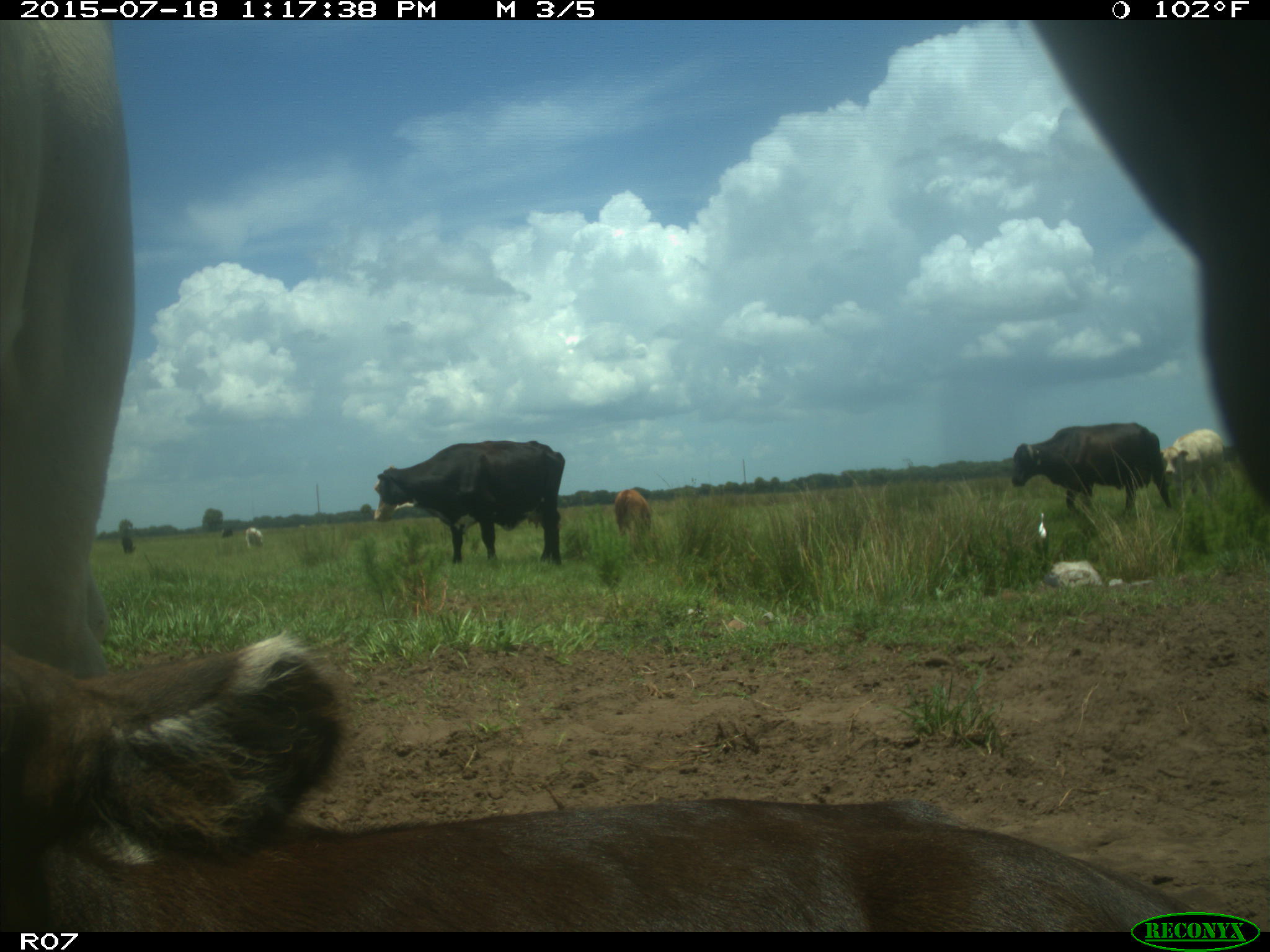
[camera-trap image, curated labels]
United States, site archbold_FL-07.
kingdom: Animalia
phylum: Chordata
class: Mammalia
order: Artiodactyla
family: Bovidae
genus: Bos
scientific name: Bos taurus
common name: domestic cow